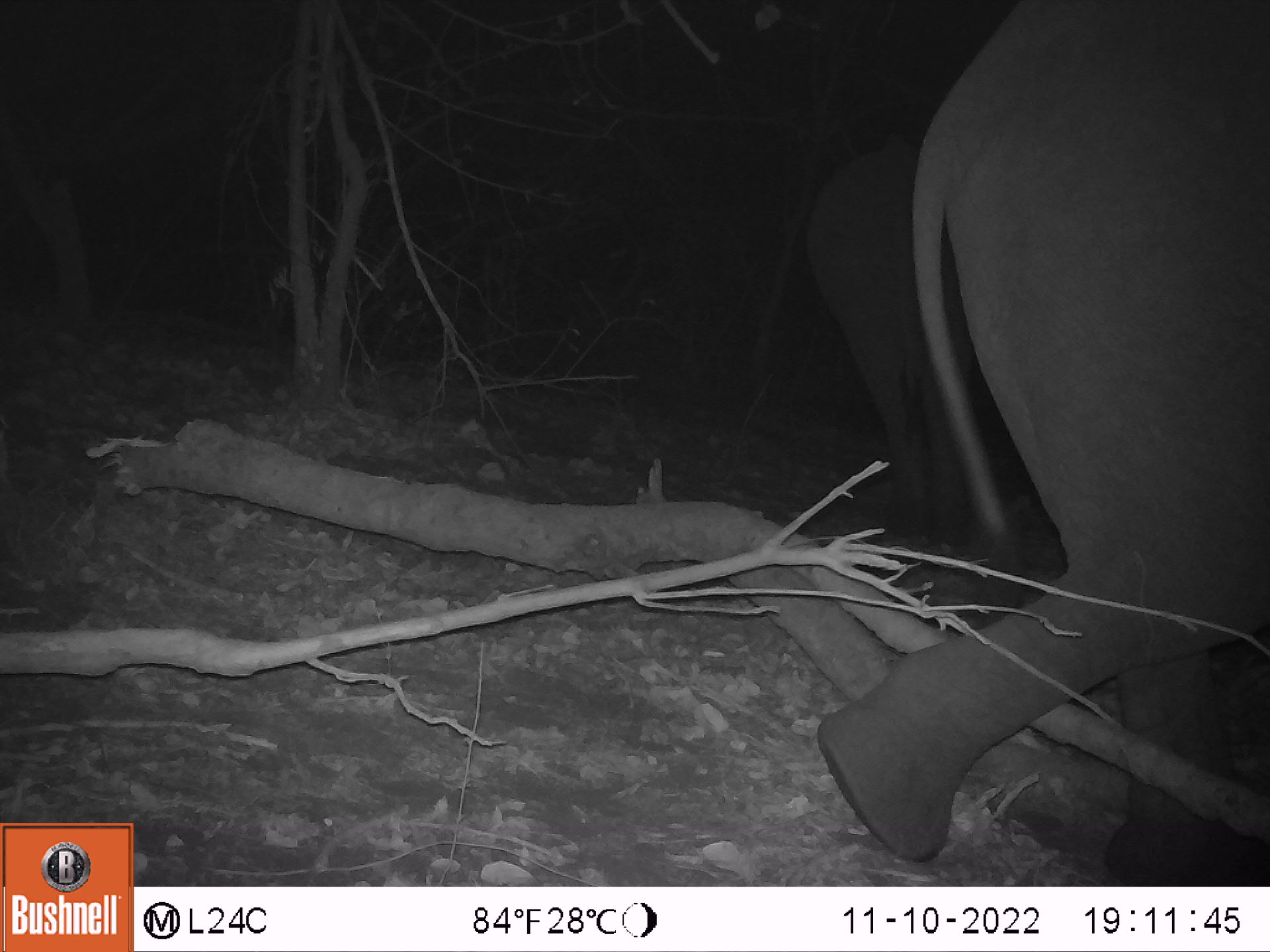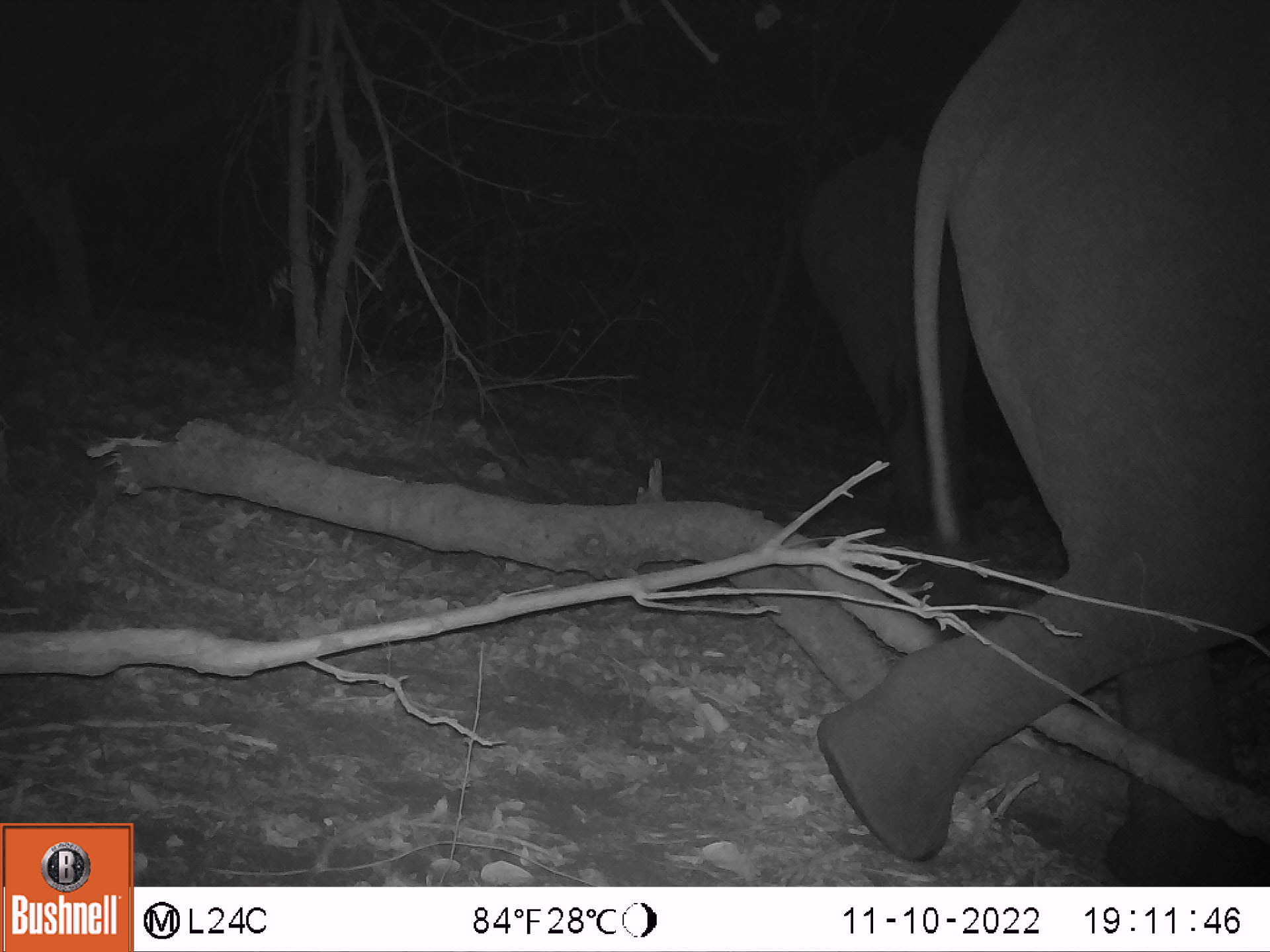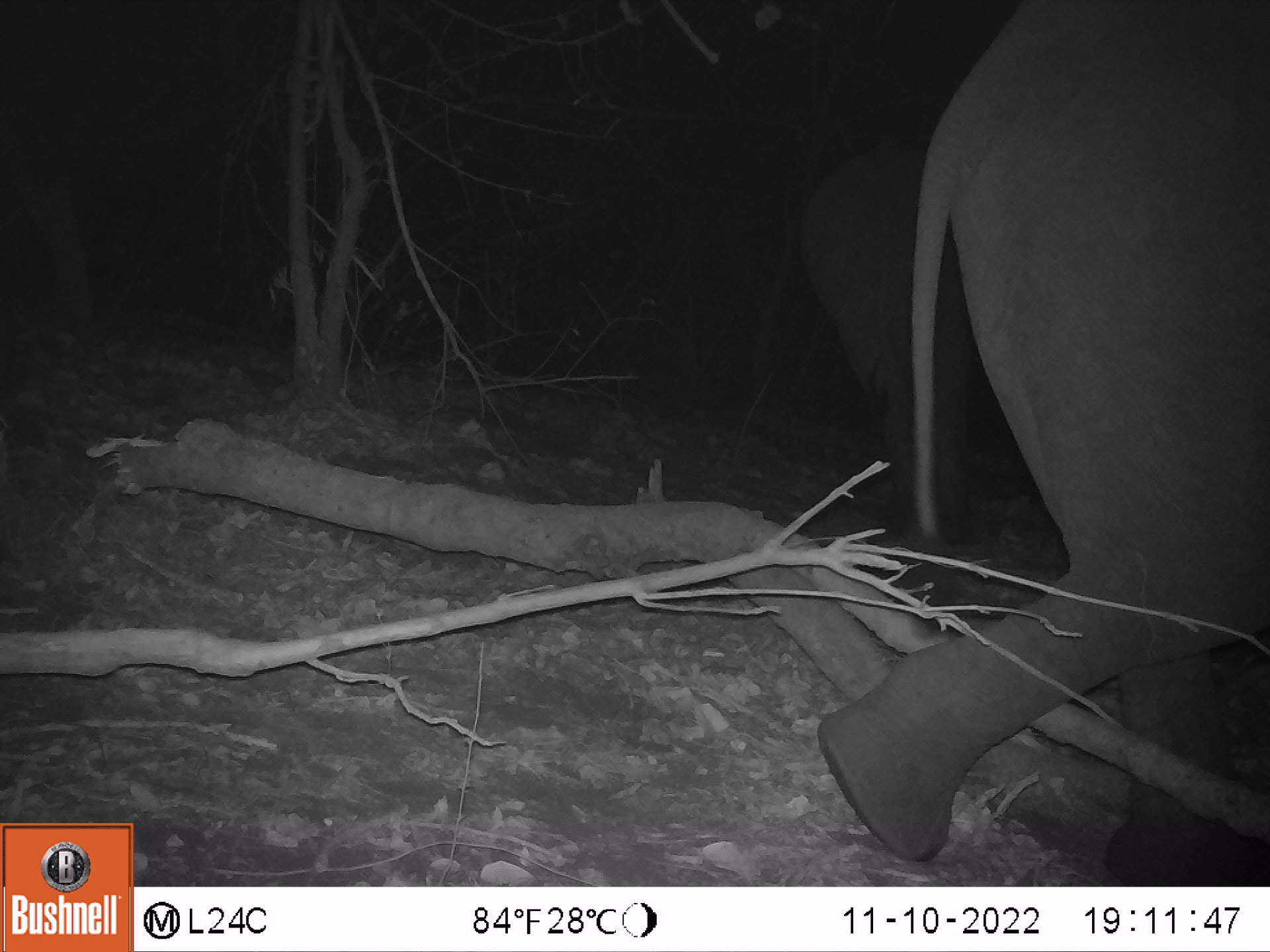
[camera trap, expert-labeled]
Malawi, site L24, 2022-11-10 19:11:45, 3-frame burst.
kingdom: Animalia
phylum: Chordata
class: Mammalia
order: Proboscidea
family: Elephantidae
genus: Loxodonta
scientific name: Loxodonta africana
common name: african savanna elephant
African savanna elephant (Loxodonta africana), count 2.